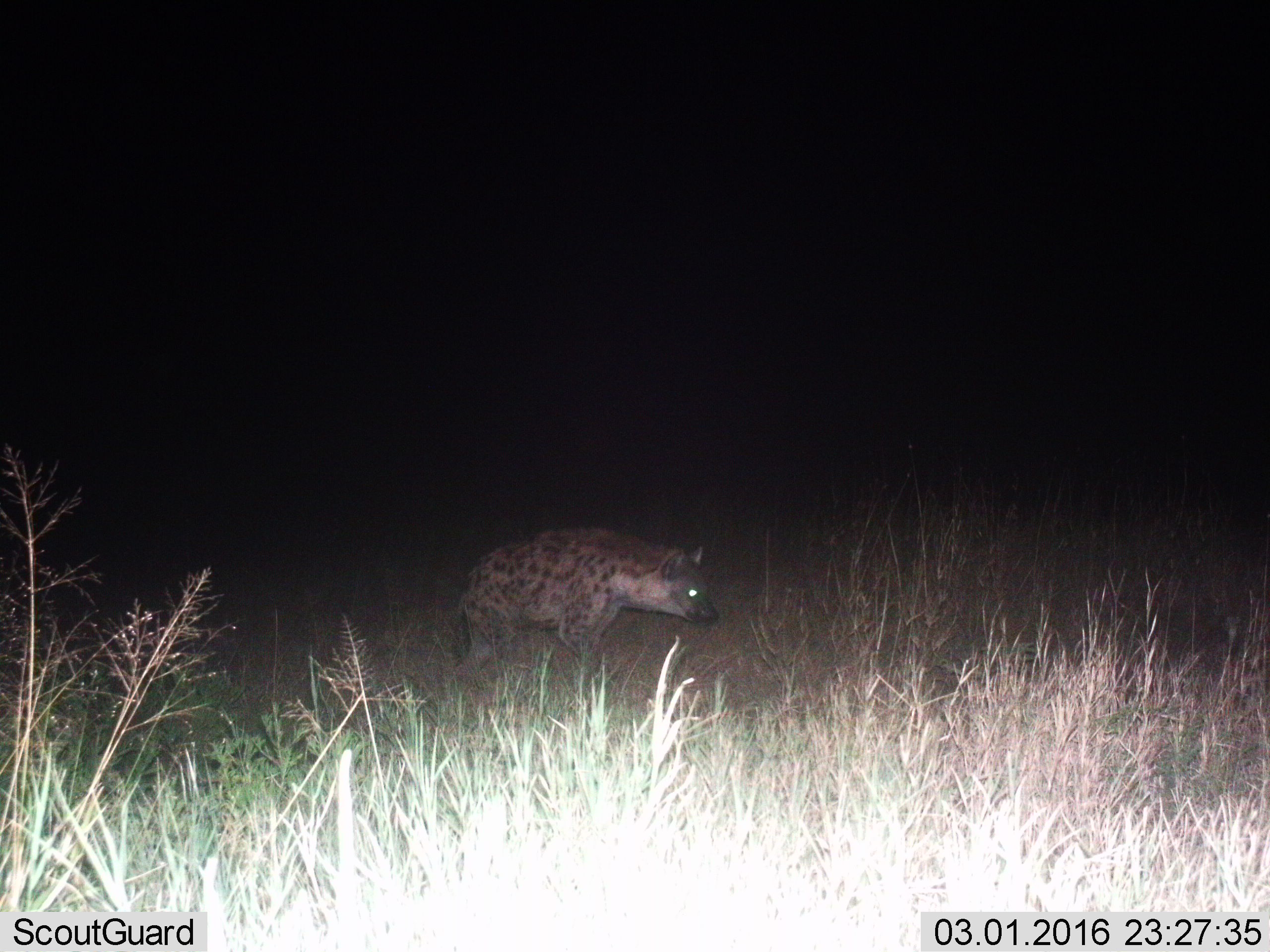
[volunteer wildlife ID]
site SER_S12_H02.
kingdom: Animalia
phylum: Chordata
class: Mammalia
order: Carnivora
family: Hyaenidae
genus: Crocuta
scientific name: Crocuta crocuta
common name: spotted hyena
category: hyenaspotted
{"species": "hyenaspotted (spotted hyena) (Crocuta crocuta)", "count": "1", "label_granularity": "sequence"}